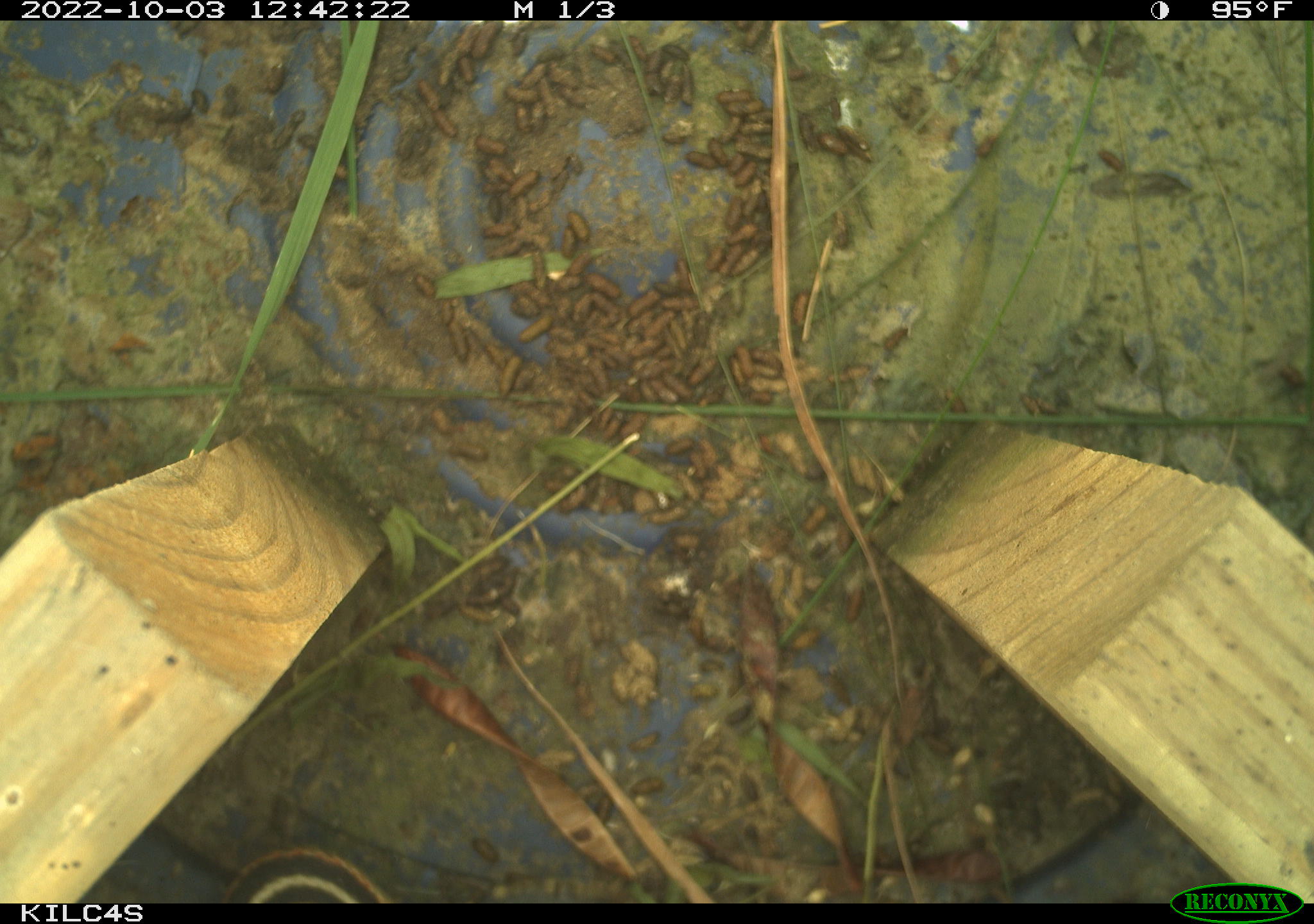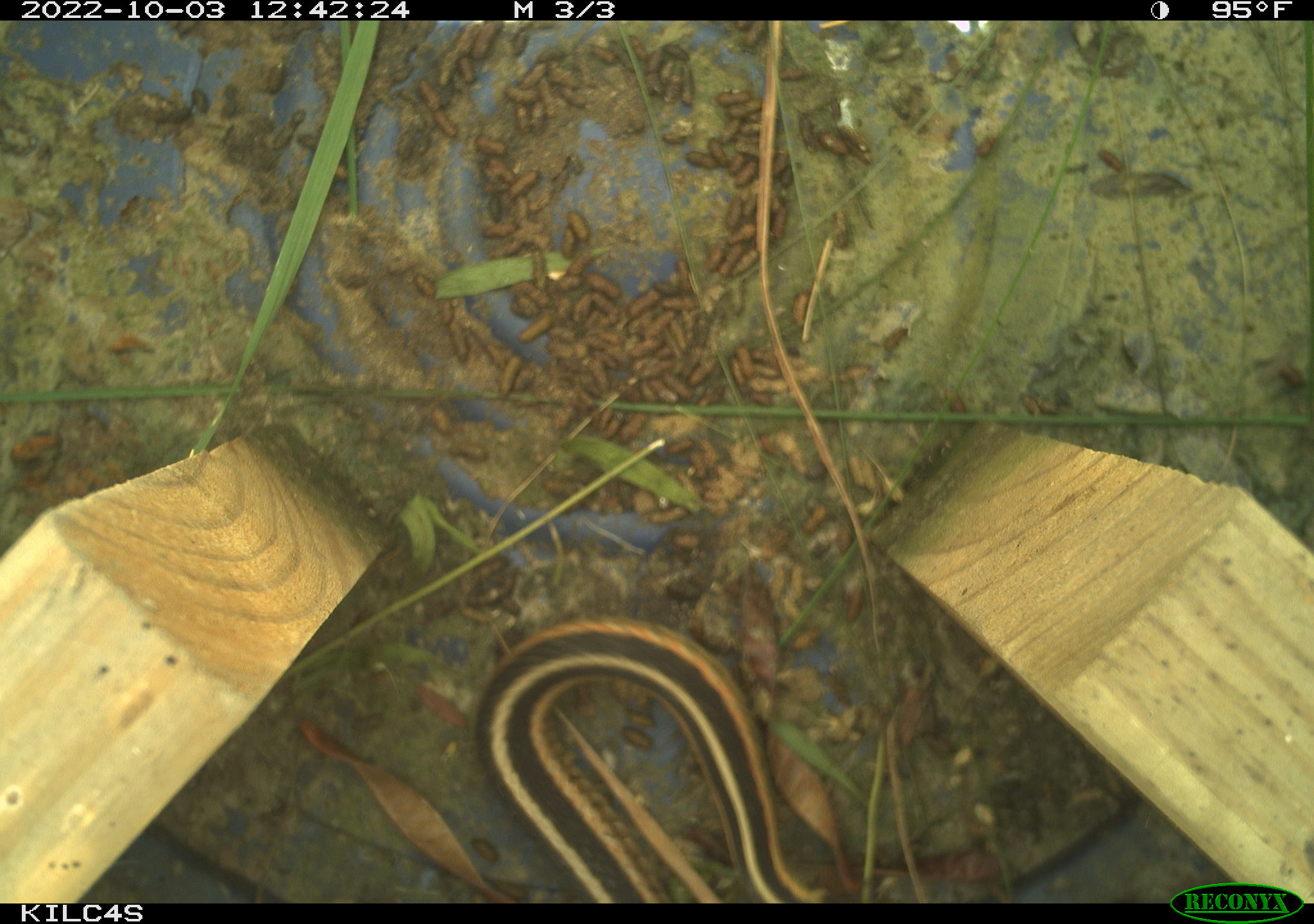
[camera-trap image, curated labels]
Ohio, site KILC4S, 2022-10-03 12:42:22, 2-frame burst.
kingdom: Animalia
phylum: Chordata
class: Reptilia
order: Squamata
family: Colubridae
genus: Thamnophis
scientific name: Thamnophis sirtalis sirtalis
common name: eastern gartersnake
Eastern gartersnake (Thamnophis sirtalis sirtalis).